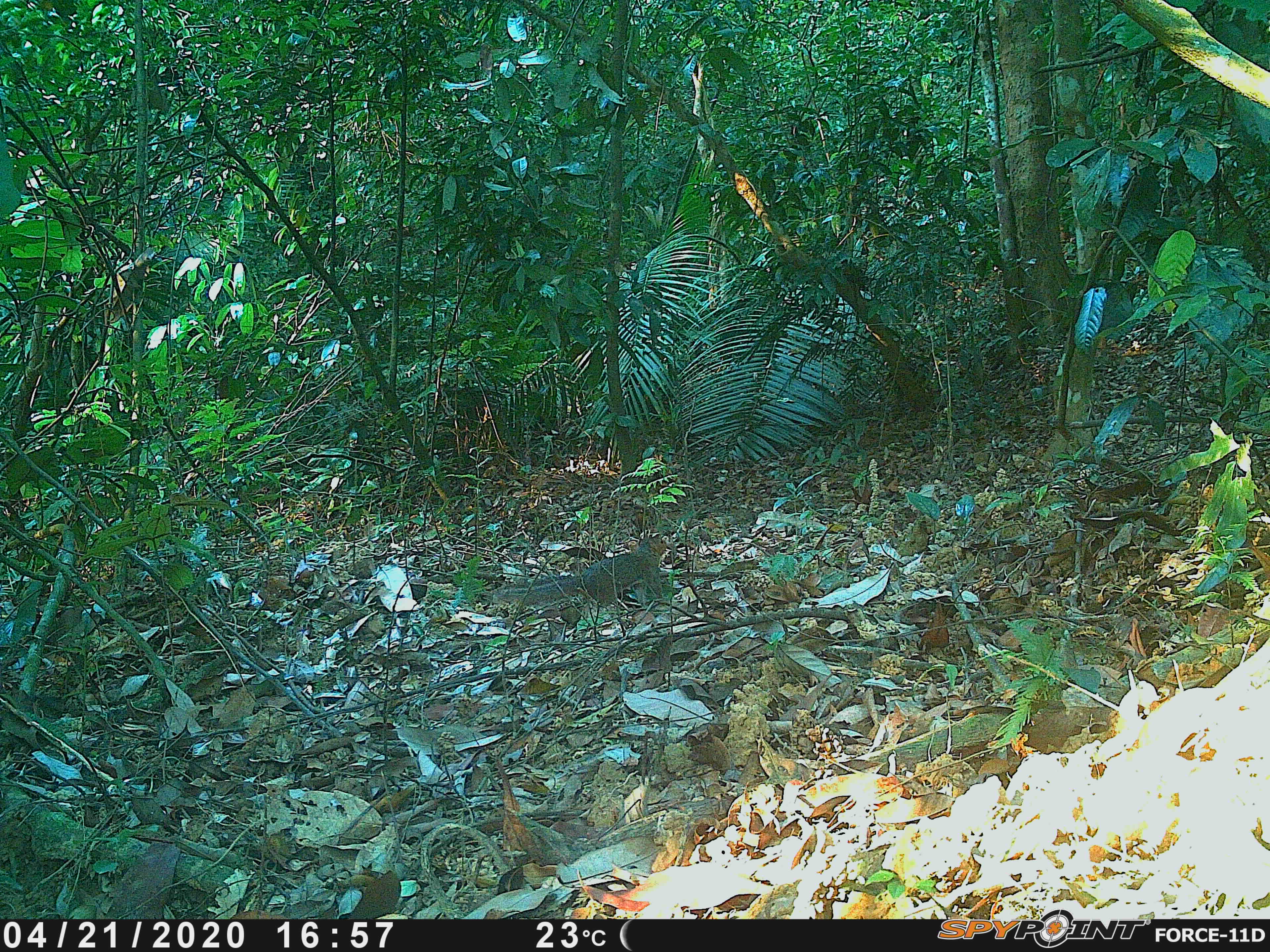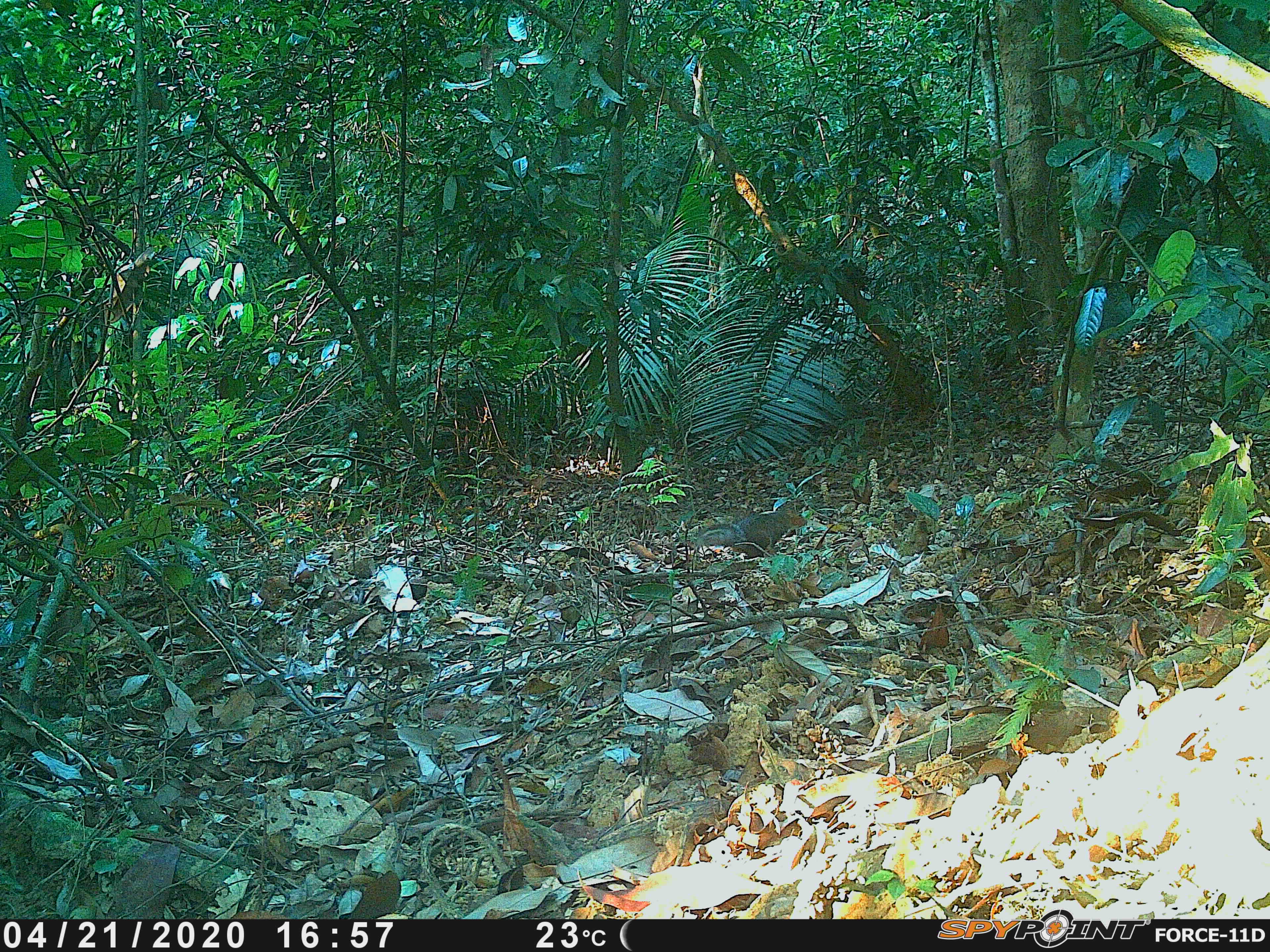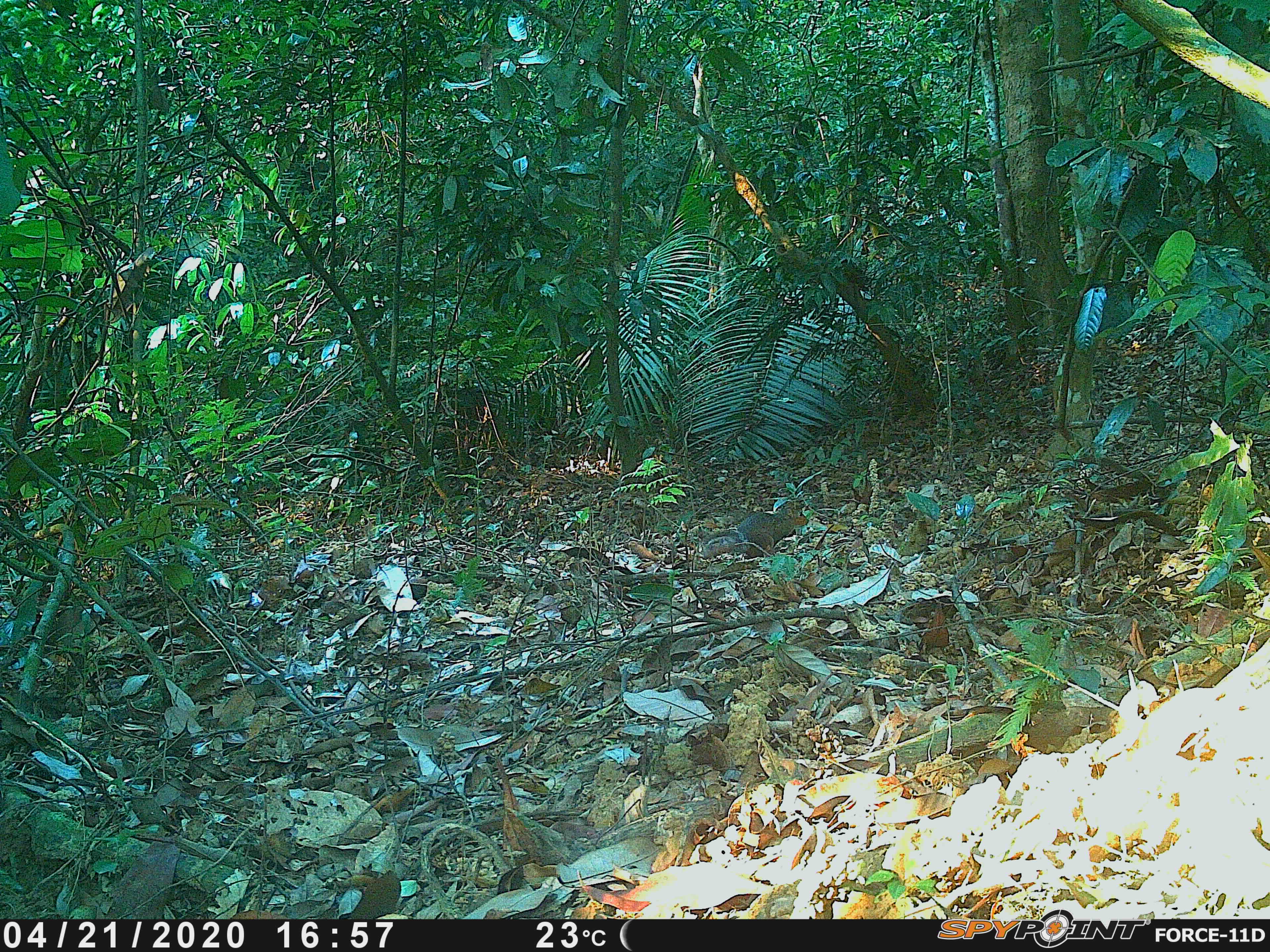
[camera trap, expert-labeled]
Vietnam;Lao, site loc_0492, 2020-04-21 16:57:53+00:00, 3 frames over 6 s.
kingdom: Animalia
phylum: Chordata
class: Mammalia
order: Rodentia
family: Sciuridae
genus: Dremomys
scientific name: Dremomys rufigenis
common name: red-cheeked squirrel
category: red cheeked squirrel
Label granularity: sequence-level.